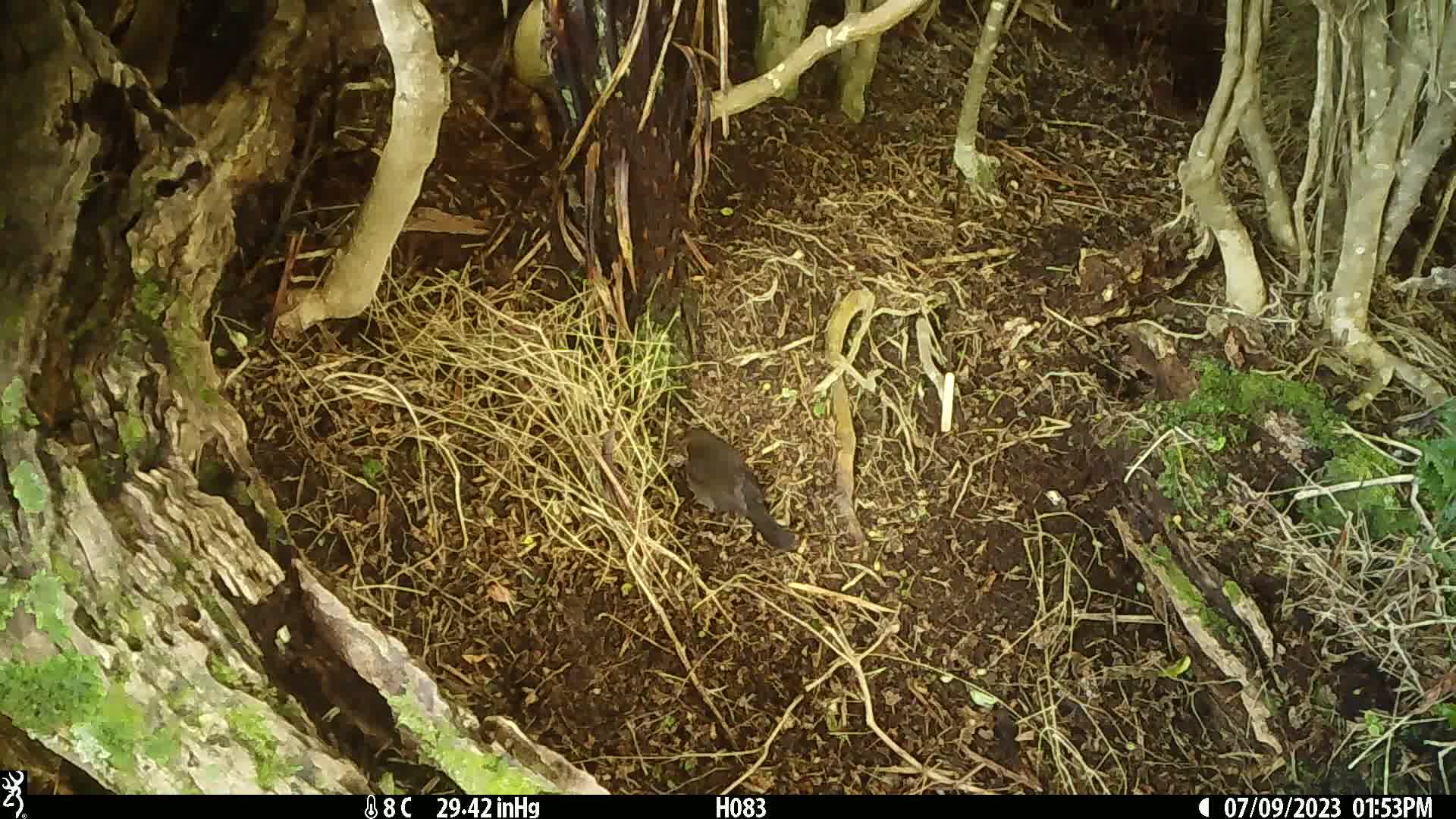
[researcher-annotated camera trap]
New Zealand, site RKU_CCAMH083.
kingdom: Animalia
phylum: Chordata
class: Aves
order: Passeriformes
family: Turdidae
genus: Turdus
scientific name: Turdus merula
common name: eurasian blackbird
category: blackbird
Blackbird (eurasian blackbird) (Turdus merula).